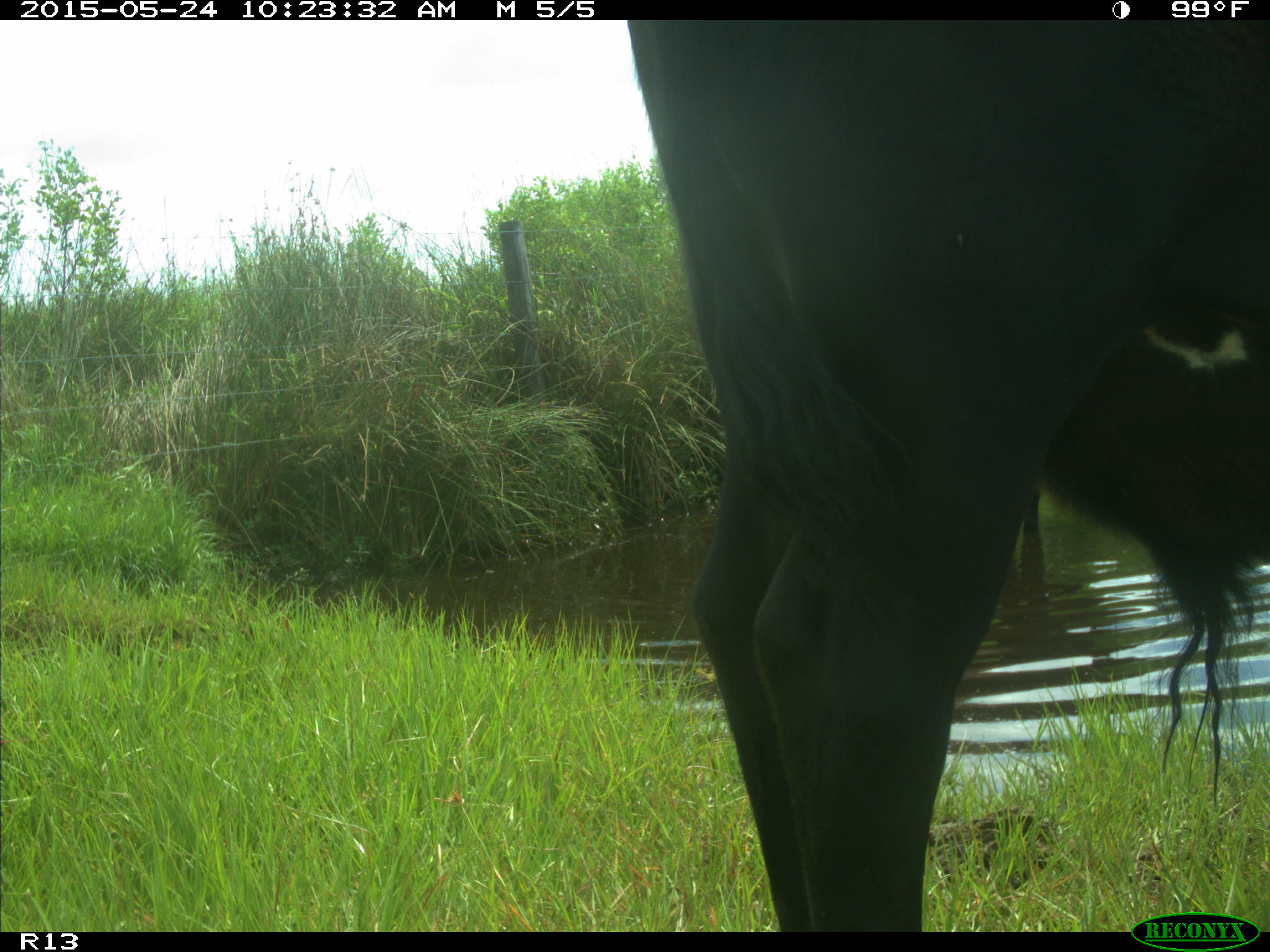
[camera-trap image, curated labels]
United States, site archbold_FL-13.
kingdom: Animalia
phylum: Chordata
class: Mammalia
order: Artiodactyla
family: Bovidae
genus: Bos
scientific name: Bos taurus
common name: domestic cow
Bos taurus (domestic cow).